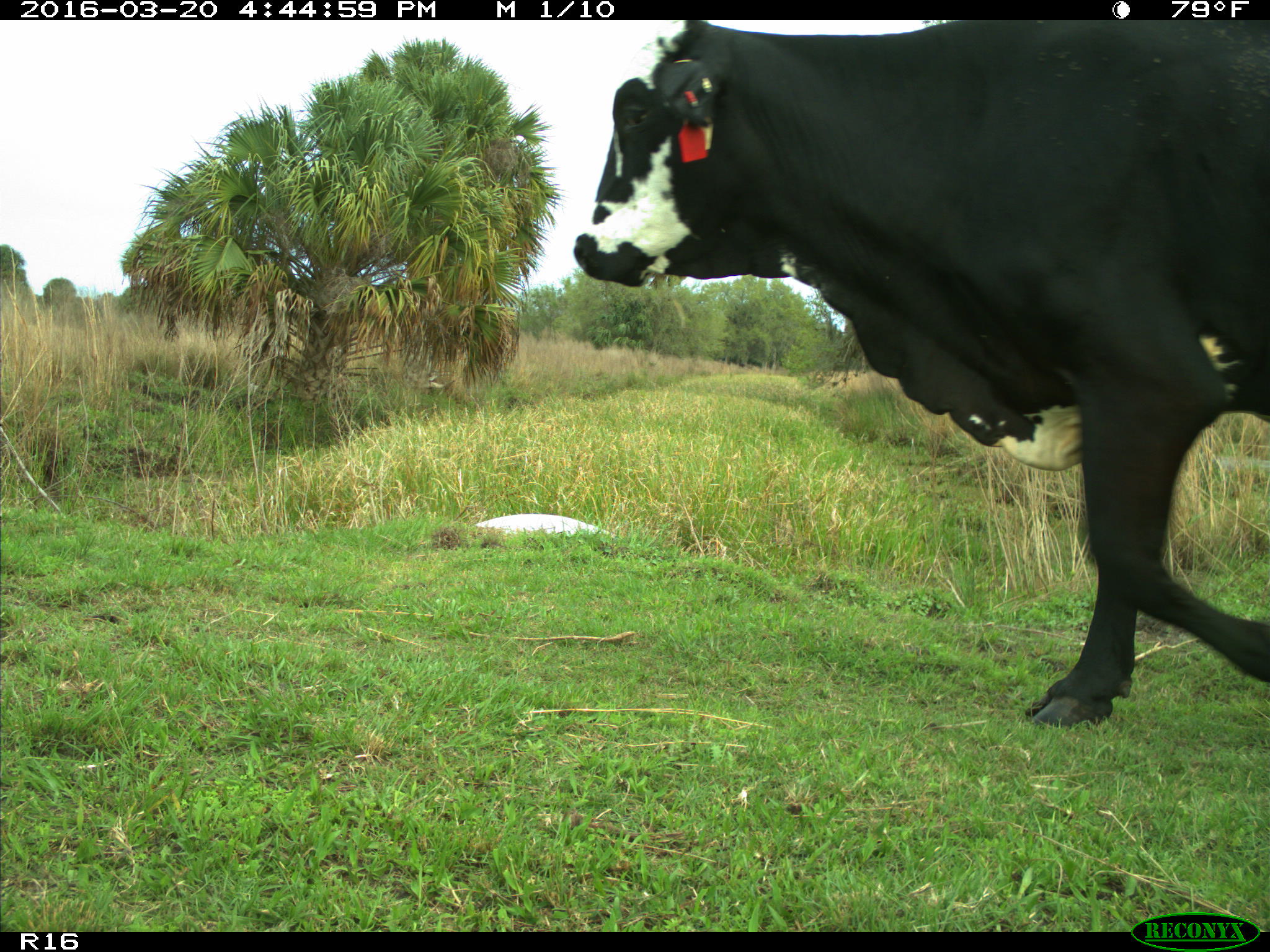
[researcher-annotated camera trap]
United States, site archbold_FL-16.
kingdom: Animalia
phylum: Chordata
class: Mammalia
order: Artiodactyla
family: Bovidae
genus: Bos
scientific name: Bos taurus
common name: domestic cow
Bos taurus (domestic cow).